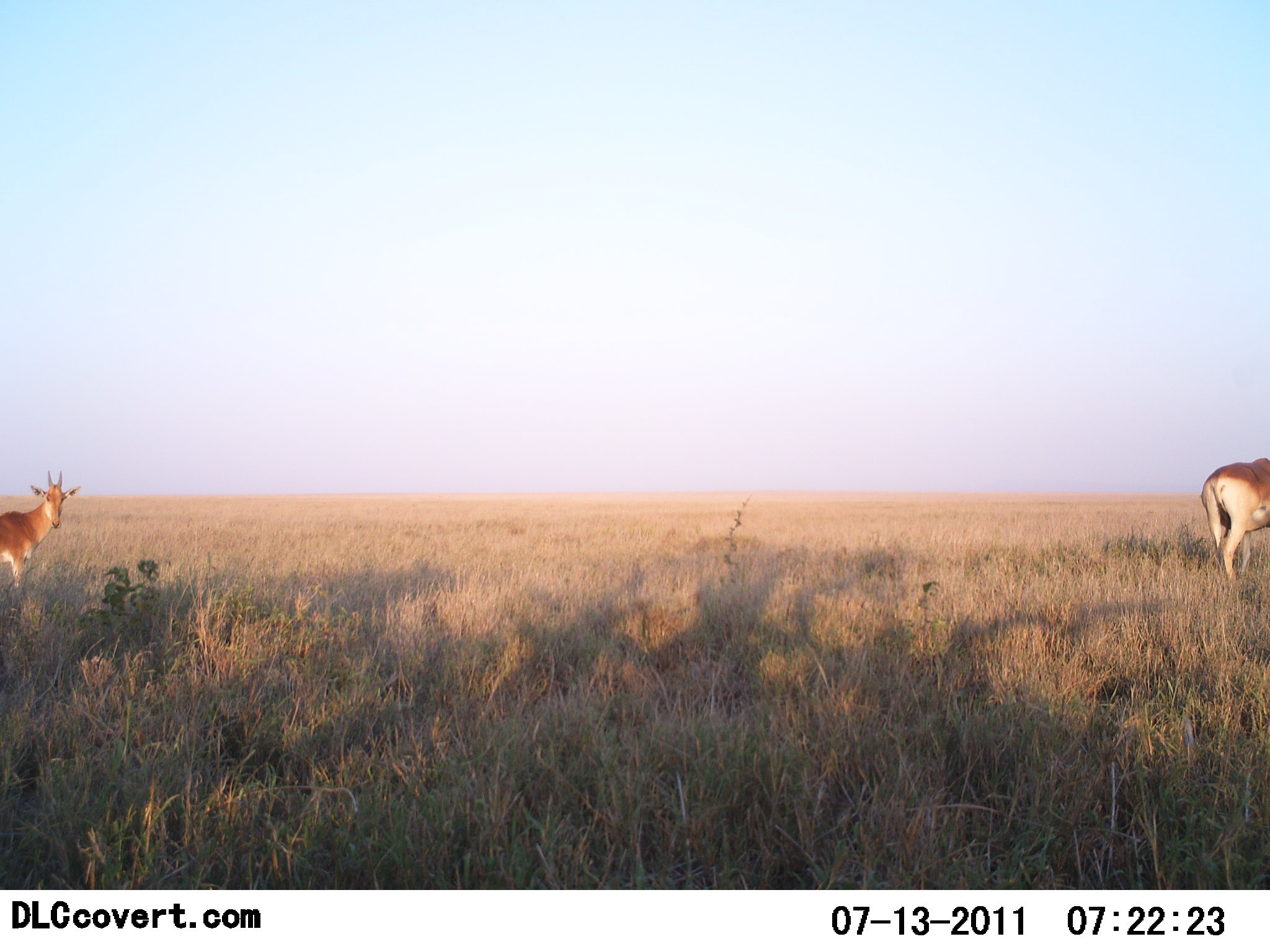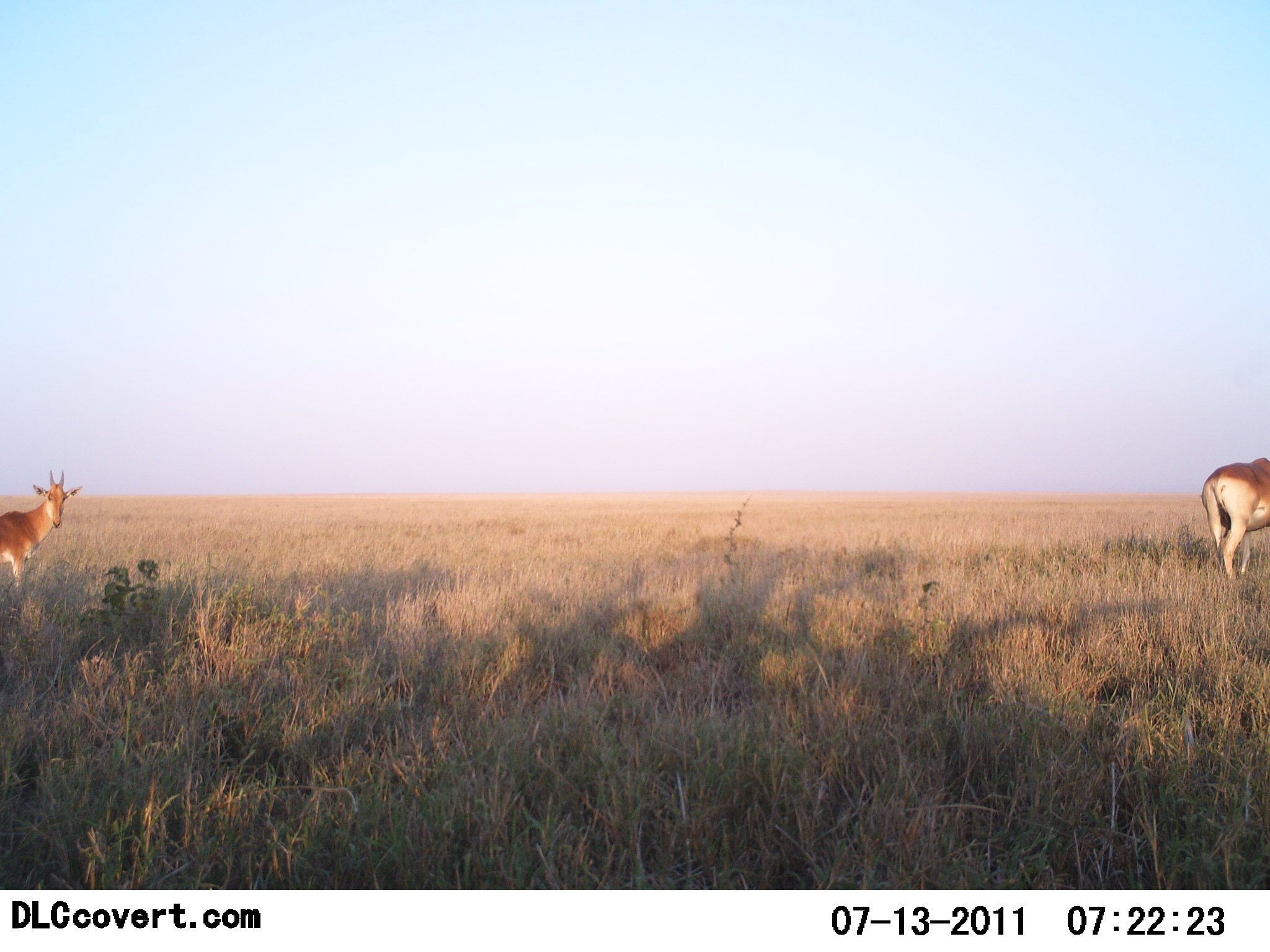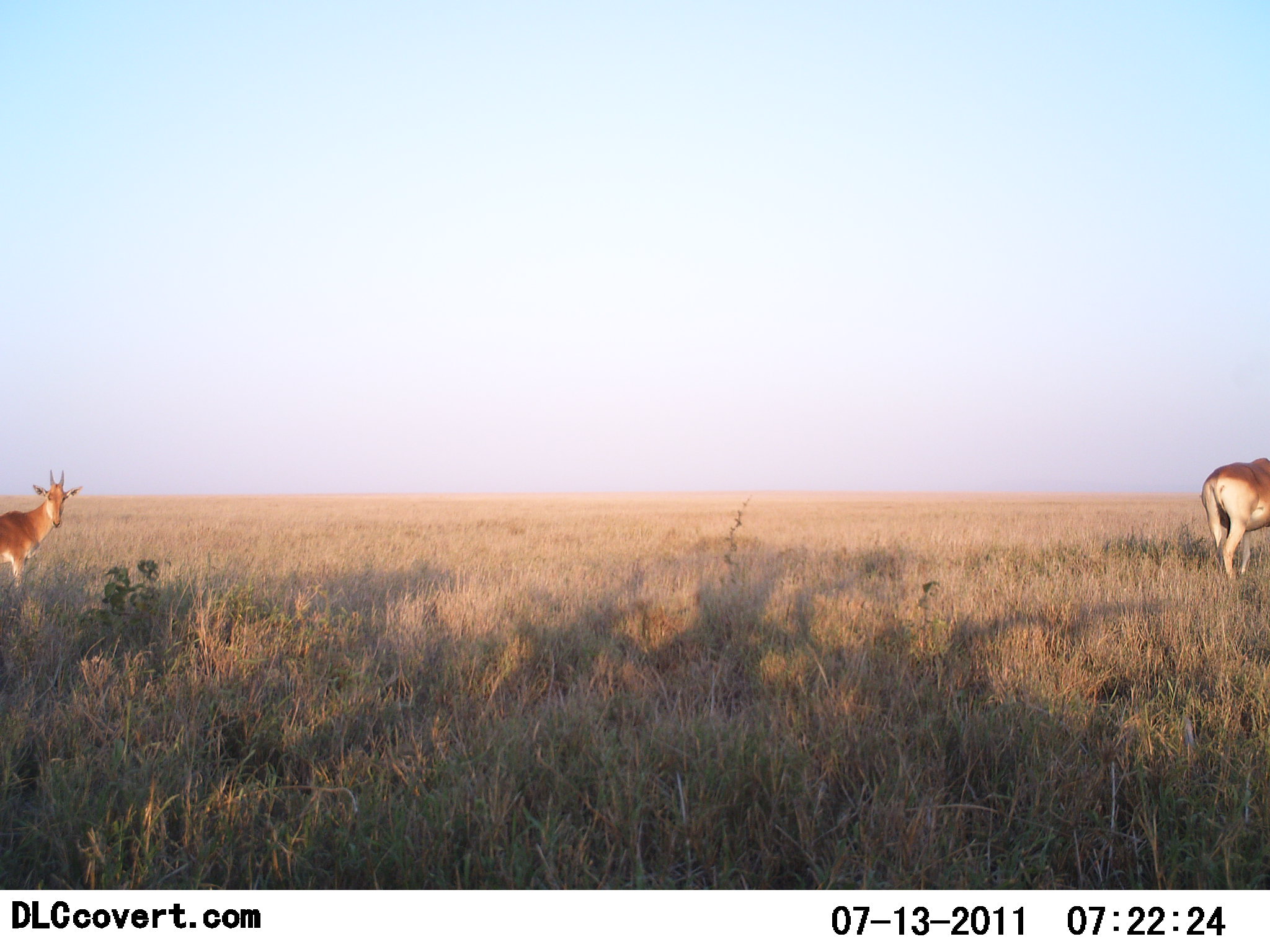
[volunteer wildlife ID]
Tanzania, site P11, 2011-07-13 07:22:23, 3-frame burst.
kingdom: Animalia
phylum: Chordata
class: Mammalia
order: Artiodactyla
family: Bovidae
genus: Alcelaphus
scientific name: Alcelaphus buselaphus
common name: hartebeest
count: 2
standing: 64%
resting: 0%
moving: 36%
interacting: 0%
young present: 0%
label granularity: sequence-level